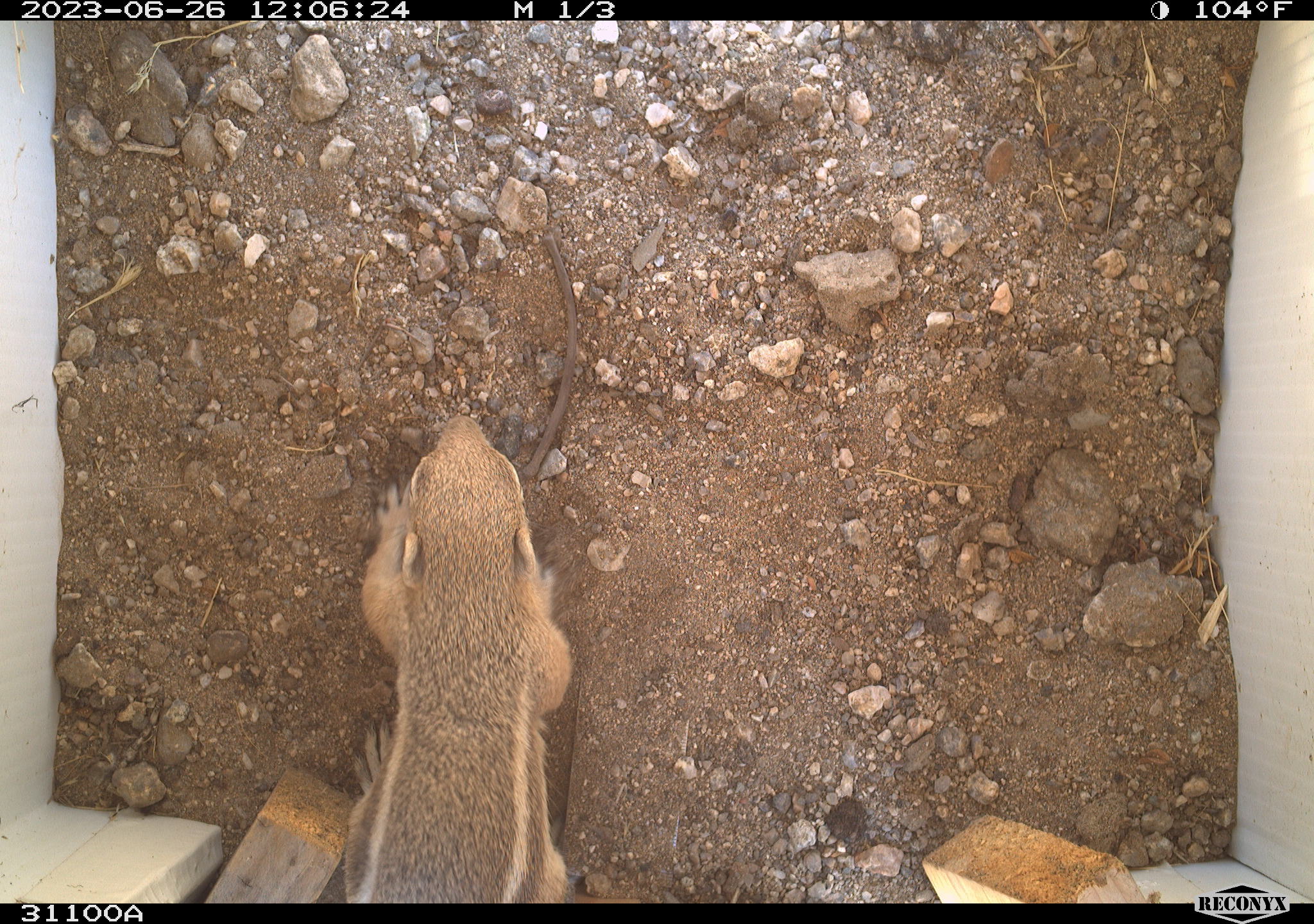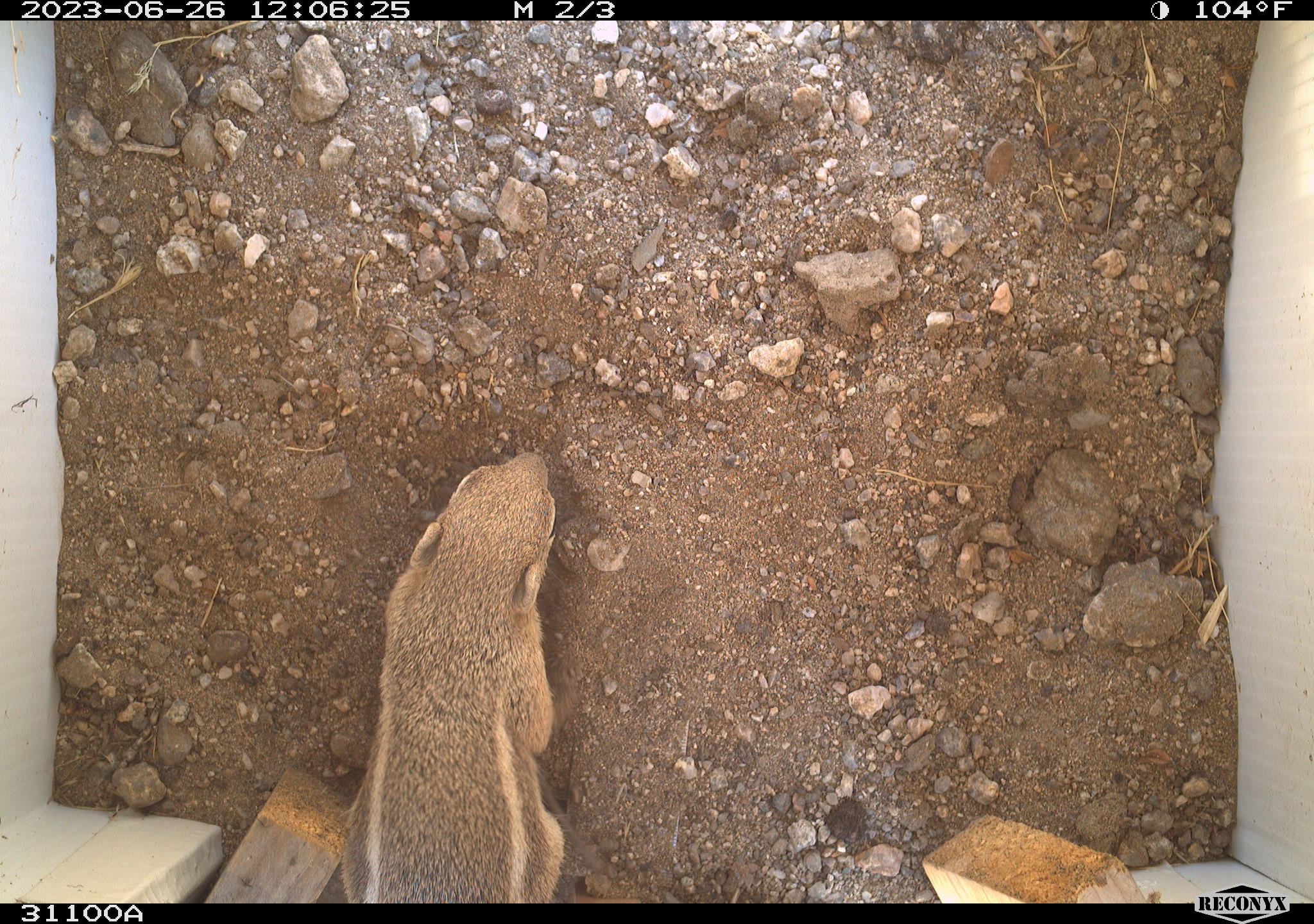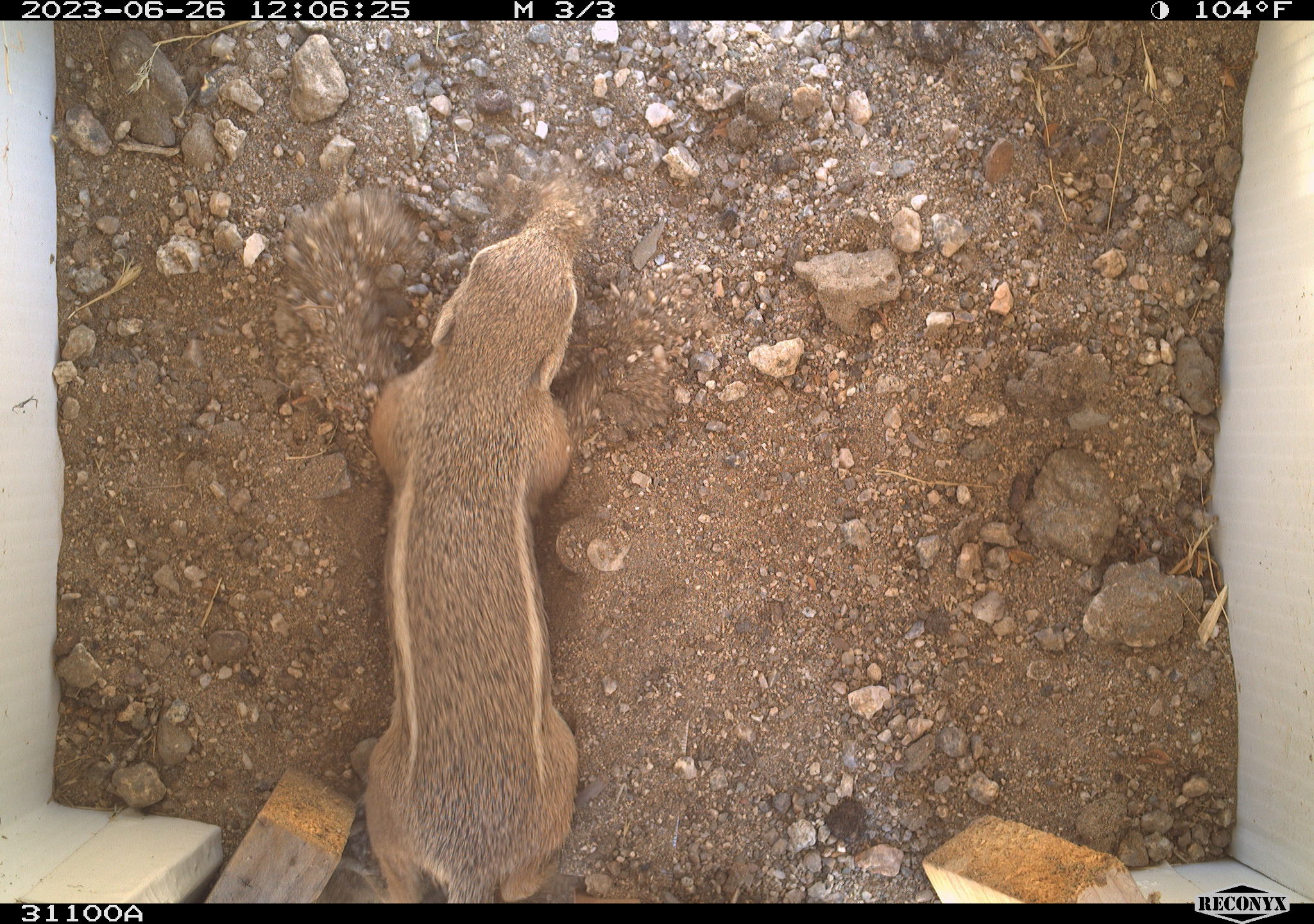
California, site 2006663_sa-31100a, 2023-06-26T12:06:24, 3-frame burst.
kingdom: Animalia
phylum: Chordata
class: Mammalia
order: Rodentia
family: Sciuridae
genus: Ammospermophilus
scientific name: Ammospermophilus leucurus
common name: white-tailed antelope squirrel